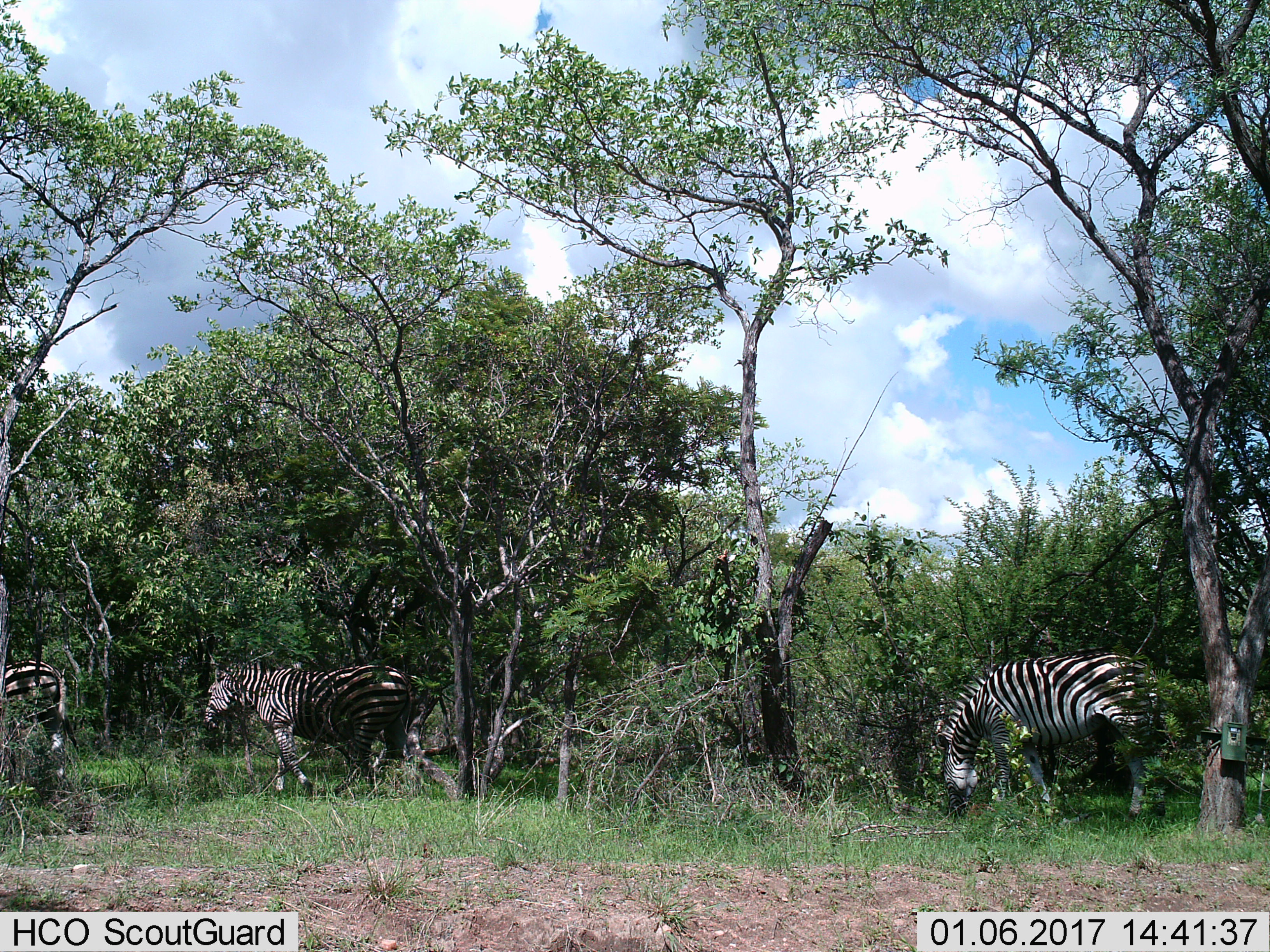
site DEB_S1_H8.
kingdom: Animalia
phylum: Chordata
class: Mammalia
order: Perissodactyla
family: Equidae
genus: Equus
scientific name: Equus quagga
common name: plains zebra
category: zebraplains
Zebraplains (plains zebra) (Equus quagga), count 3. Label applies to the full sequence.